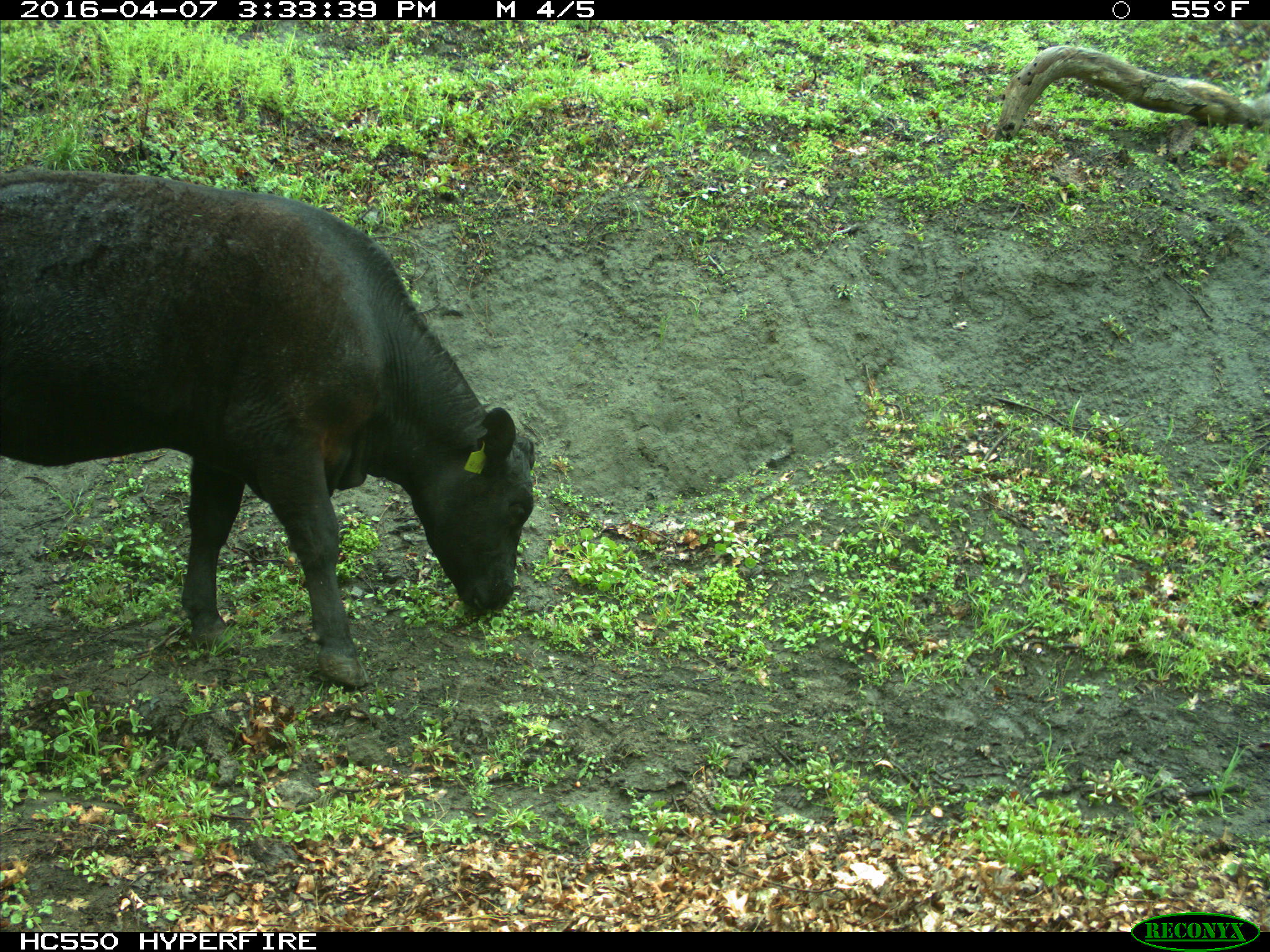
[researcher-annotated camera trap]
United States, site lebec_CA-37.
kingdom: Animalia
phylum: Chordata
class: Mammalia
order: Artiodactyla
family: Bovidae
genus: Bos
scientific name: Bos taurus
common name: domestic cow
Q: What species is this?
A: Bos taurus (domestic cow).